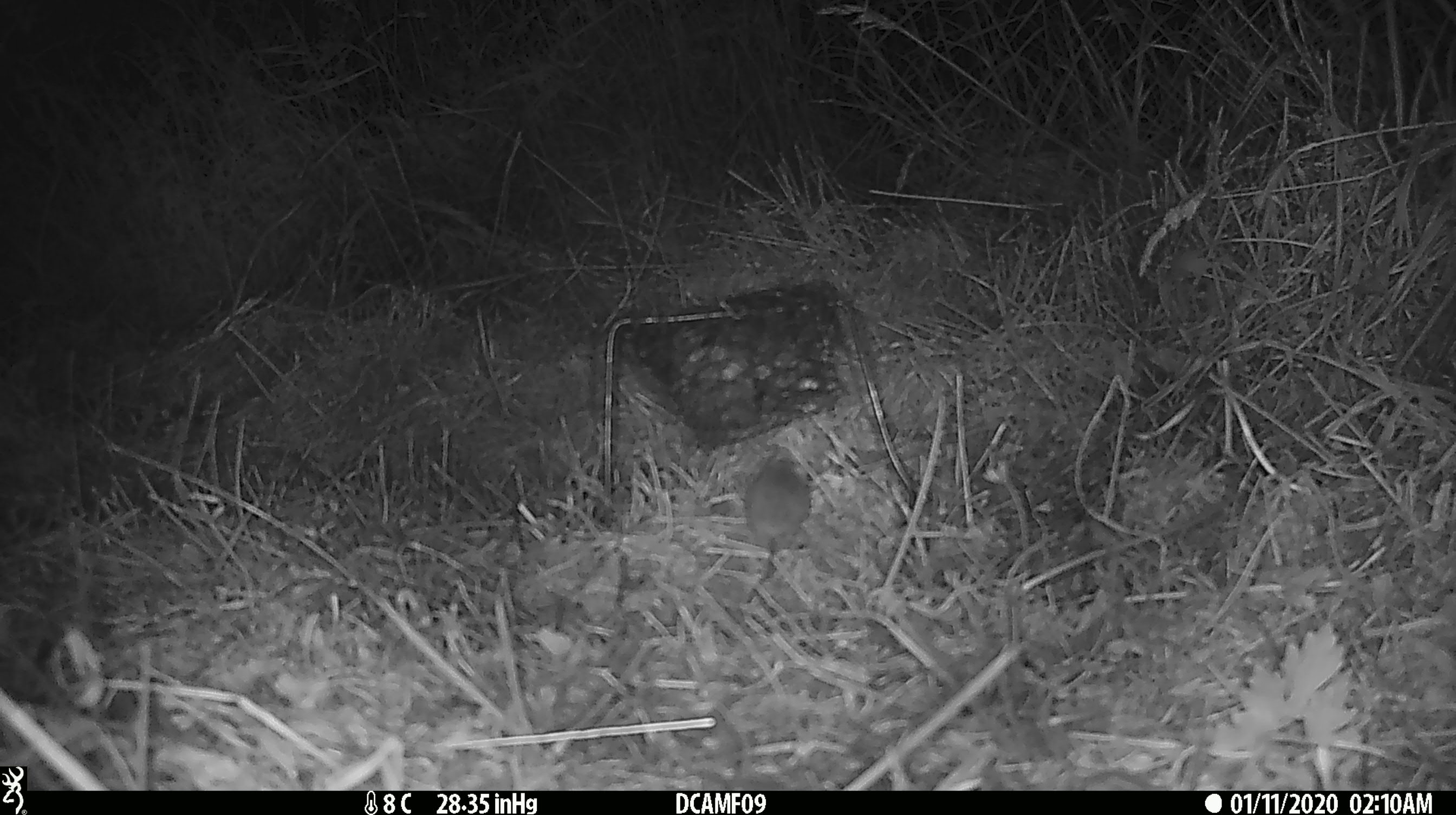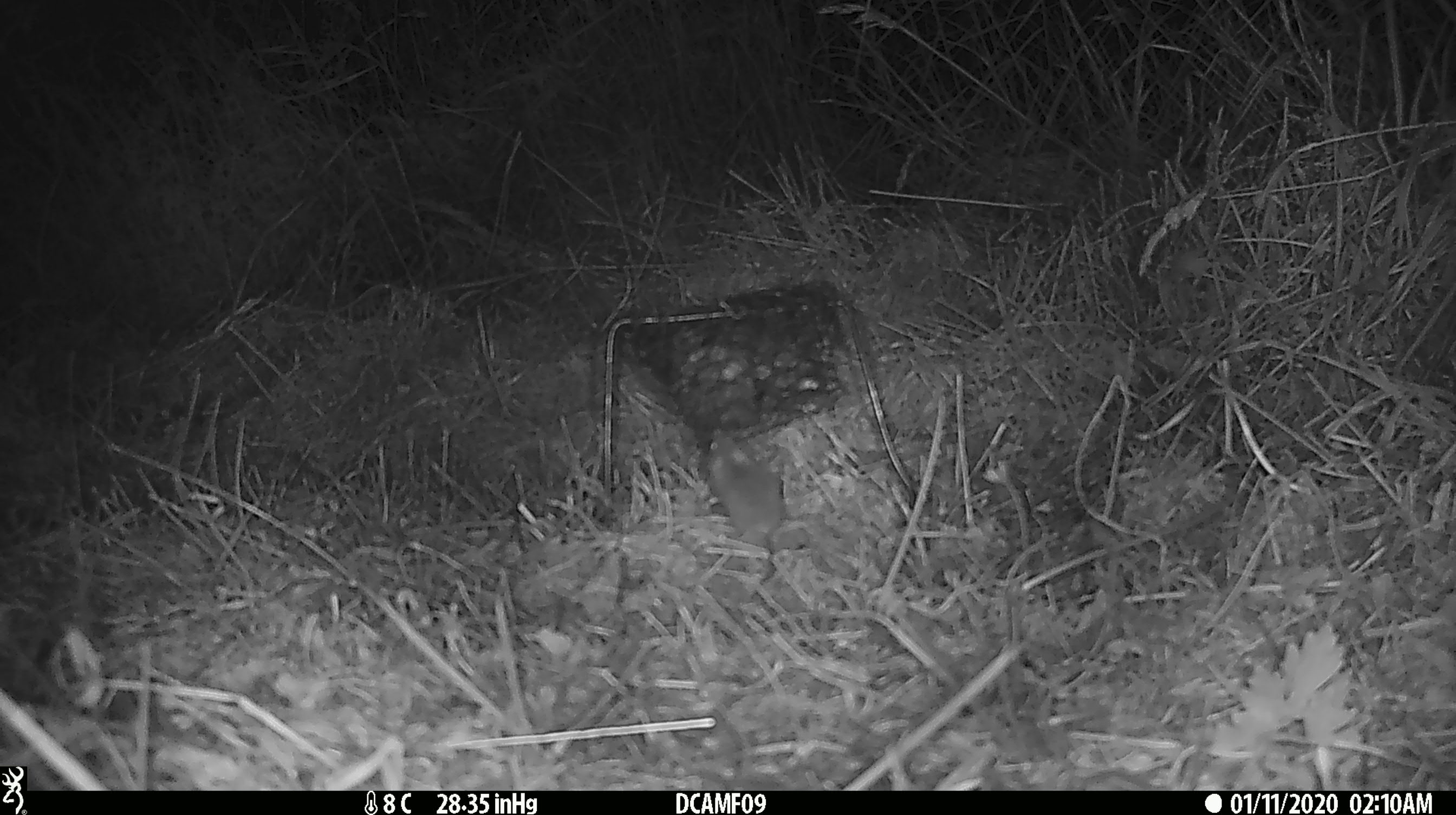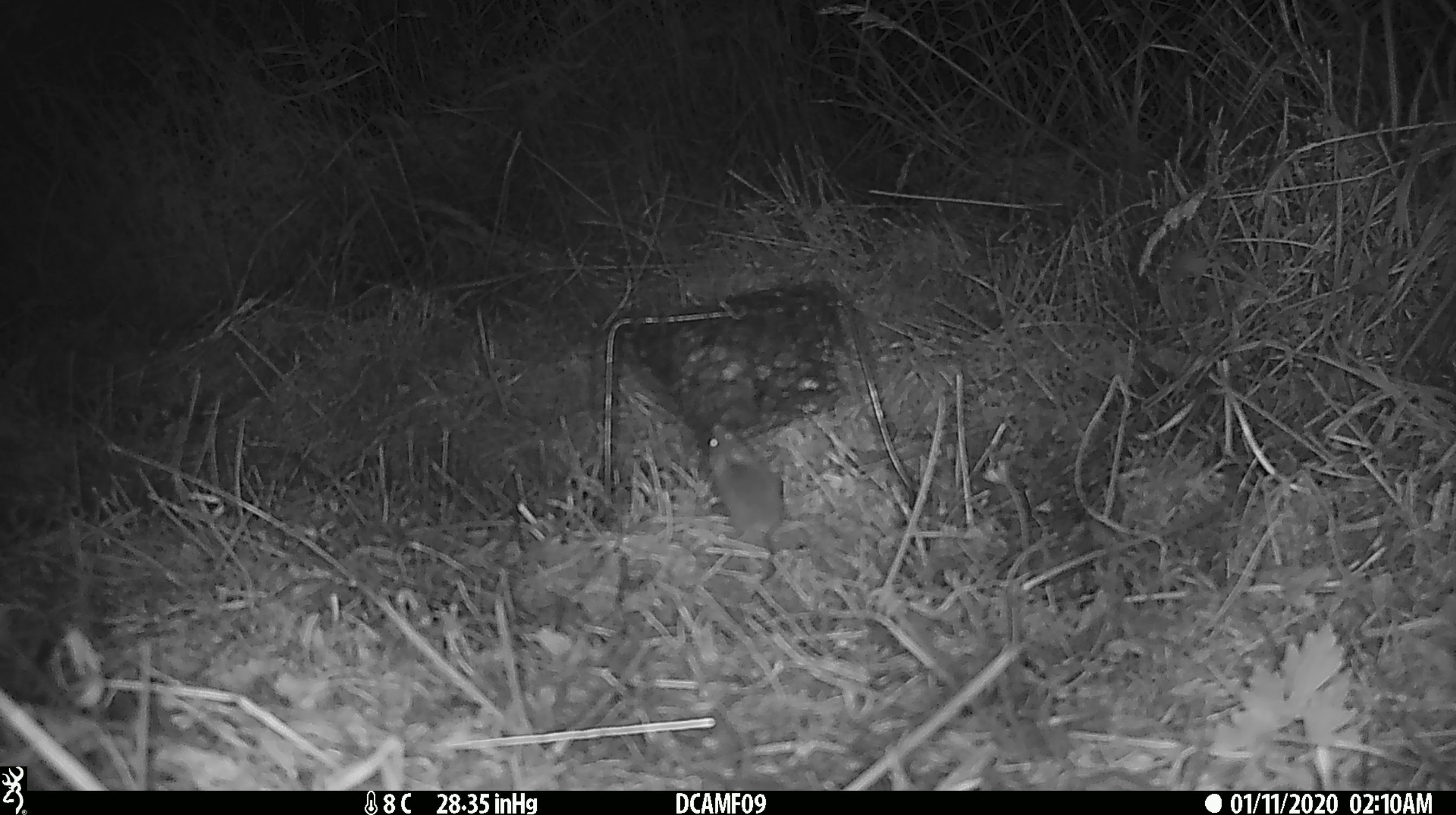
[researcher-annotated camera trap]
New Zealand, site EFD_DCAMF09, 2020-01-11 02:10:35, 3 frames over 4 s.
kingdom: Animalia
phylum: Chordata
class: Mammalia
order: Rodentia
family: Muridae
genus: Mus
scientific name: Mus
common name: mouse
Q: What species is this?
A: Mouse (Mus).